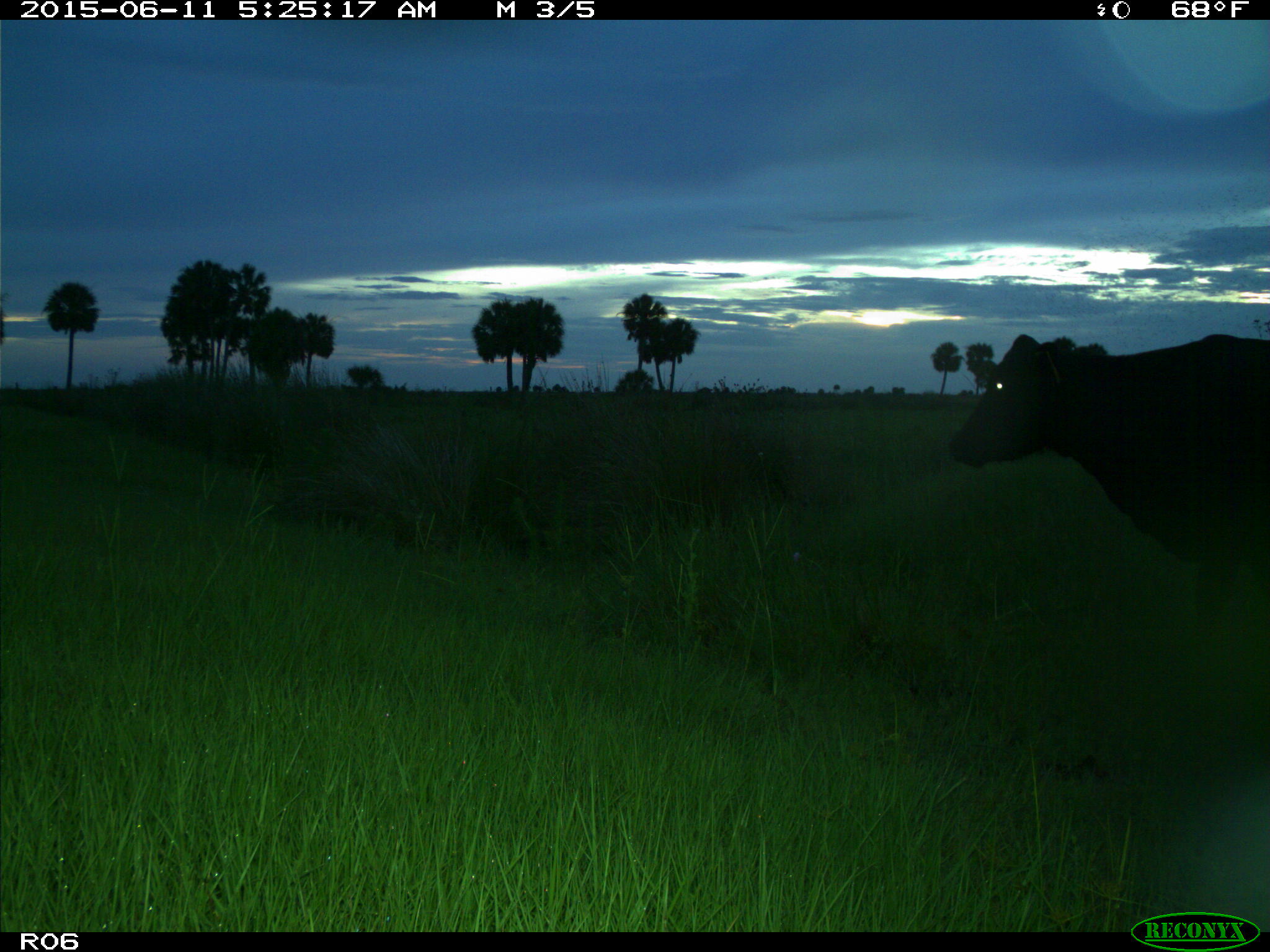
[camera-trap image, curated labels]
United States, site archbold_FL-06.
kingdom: Animalia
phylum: Chordata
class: Mammalia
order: Artiodactyla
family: Bovidae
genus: Bos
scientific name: Bos taurus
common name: domestic cow